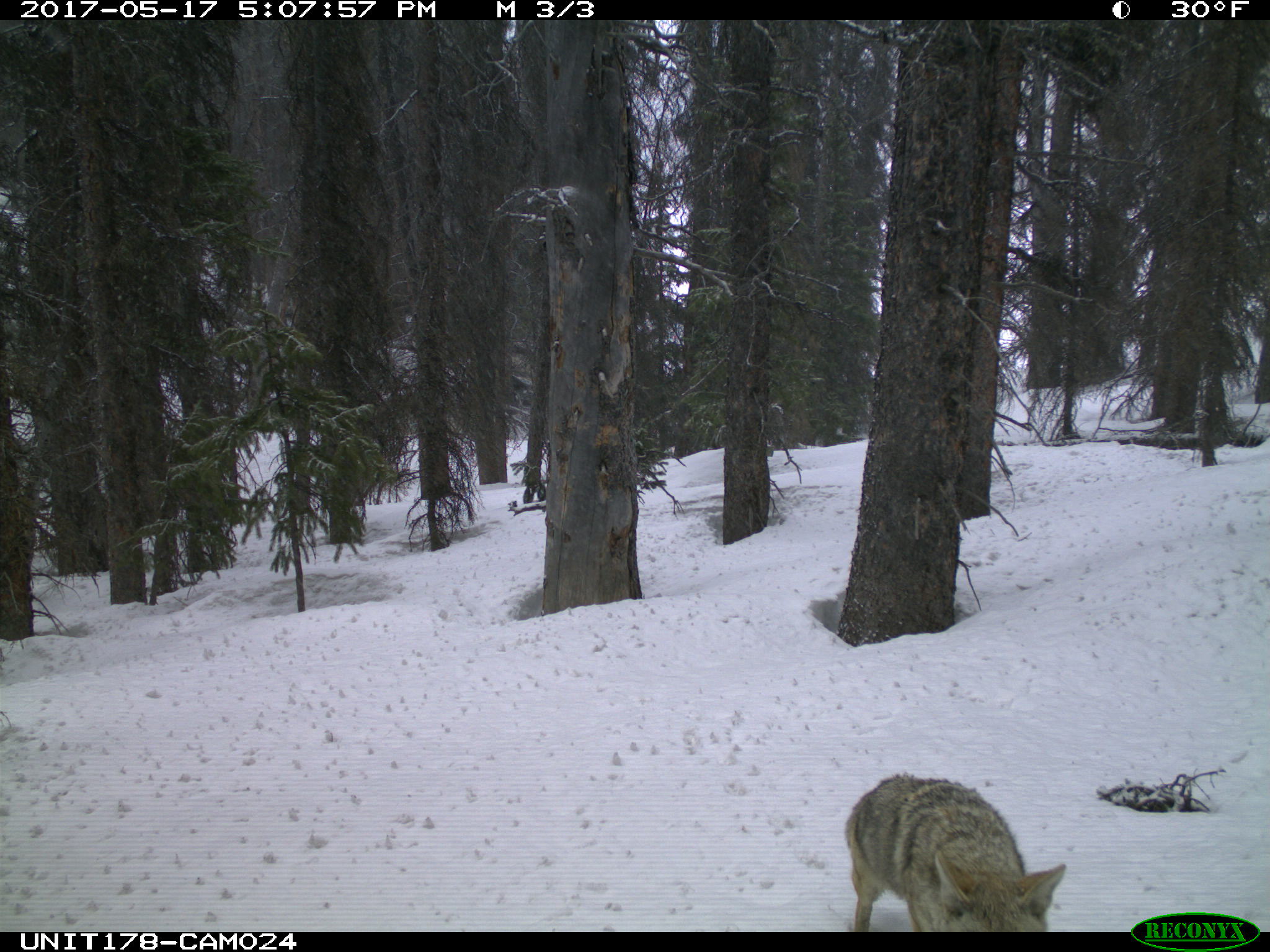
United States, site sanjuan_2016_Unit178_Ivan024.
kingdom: Animalia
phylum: Chordata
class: Mammalia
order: Carnivora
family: Canidae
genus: Canis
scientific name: Canis latrans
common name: coyote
Canis latrans (coyote).